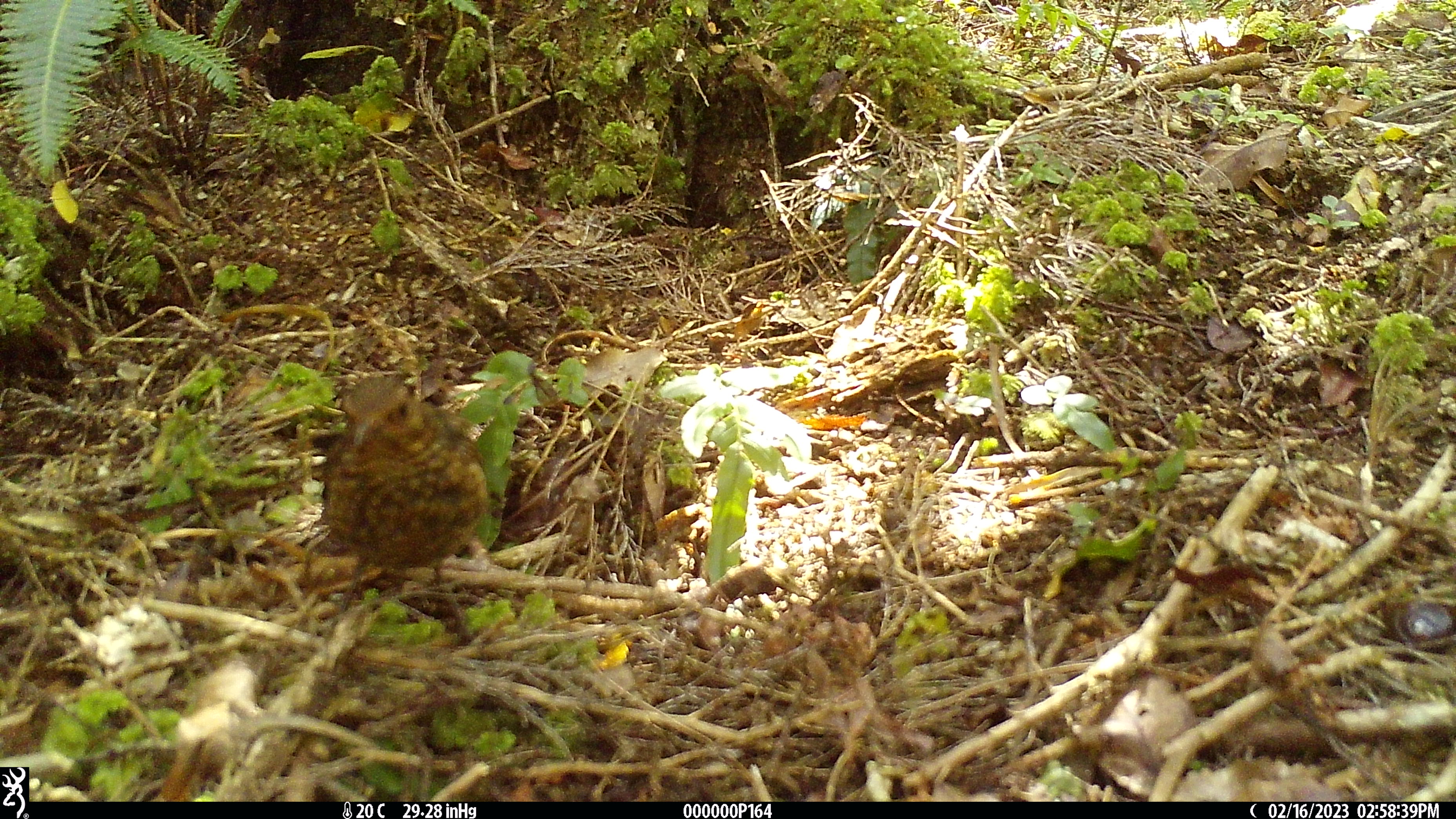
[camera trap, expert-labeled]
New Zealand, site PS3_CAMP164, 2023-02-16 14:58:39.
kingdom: Animalia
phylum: Chordata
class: Aves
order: Passeriformes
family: Turdidae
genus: Turdus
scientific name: Turdus merula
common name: eurasian blackbird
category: blackbird